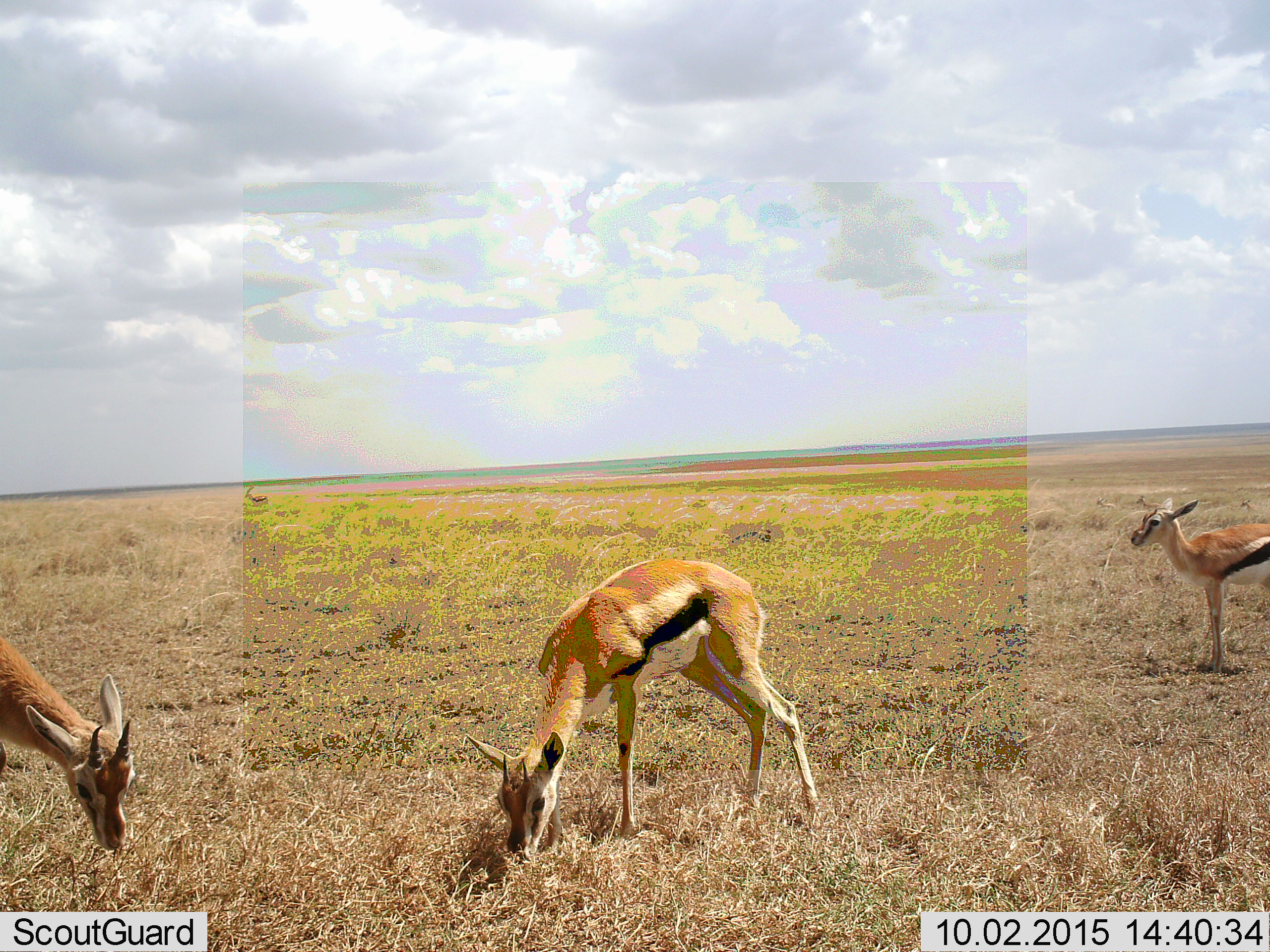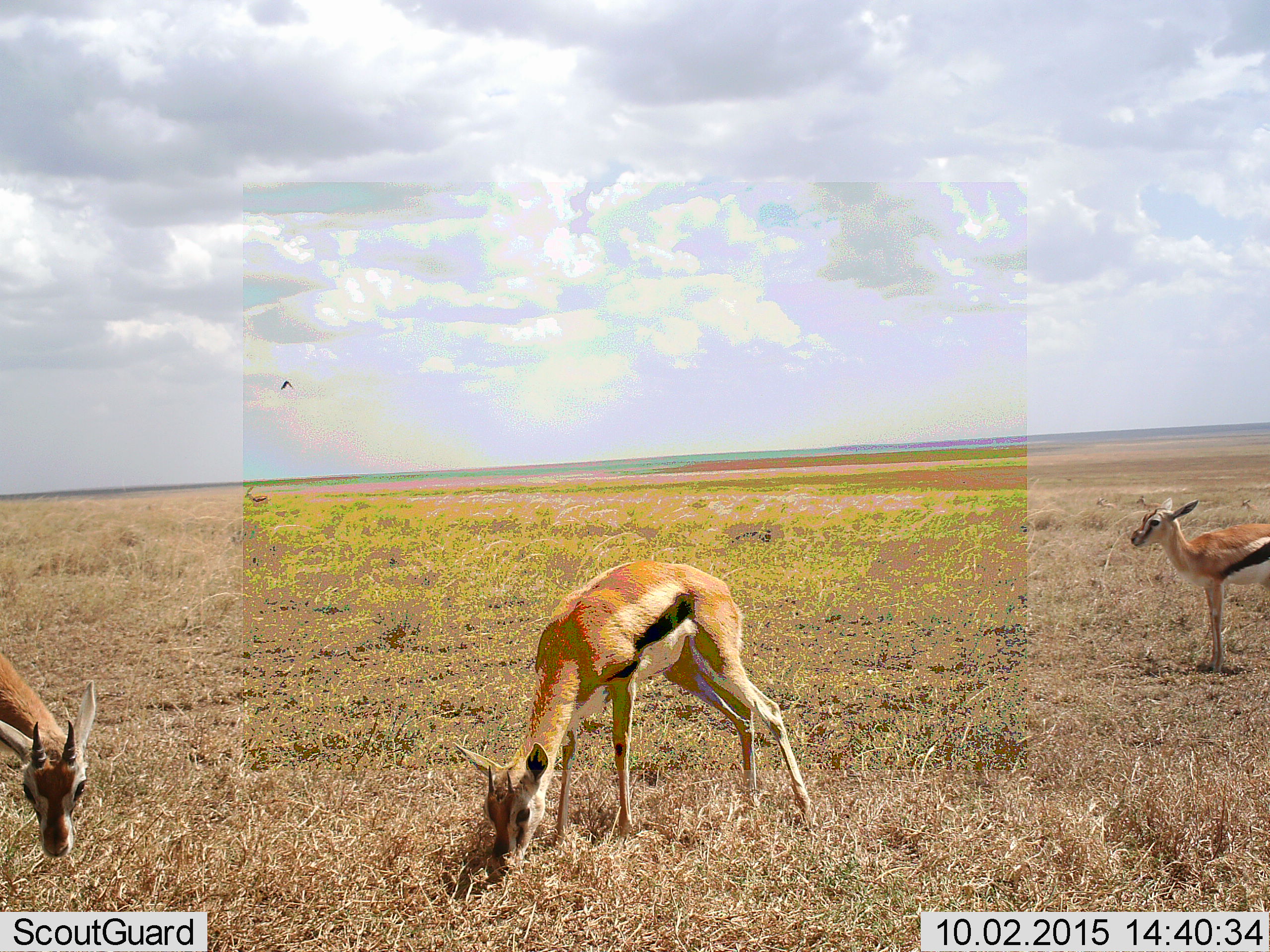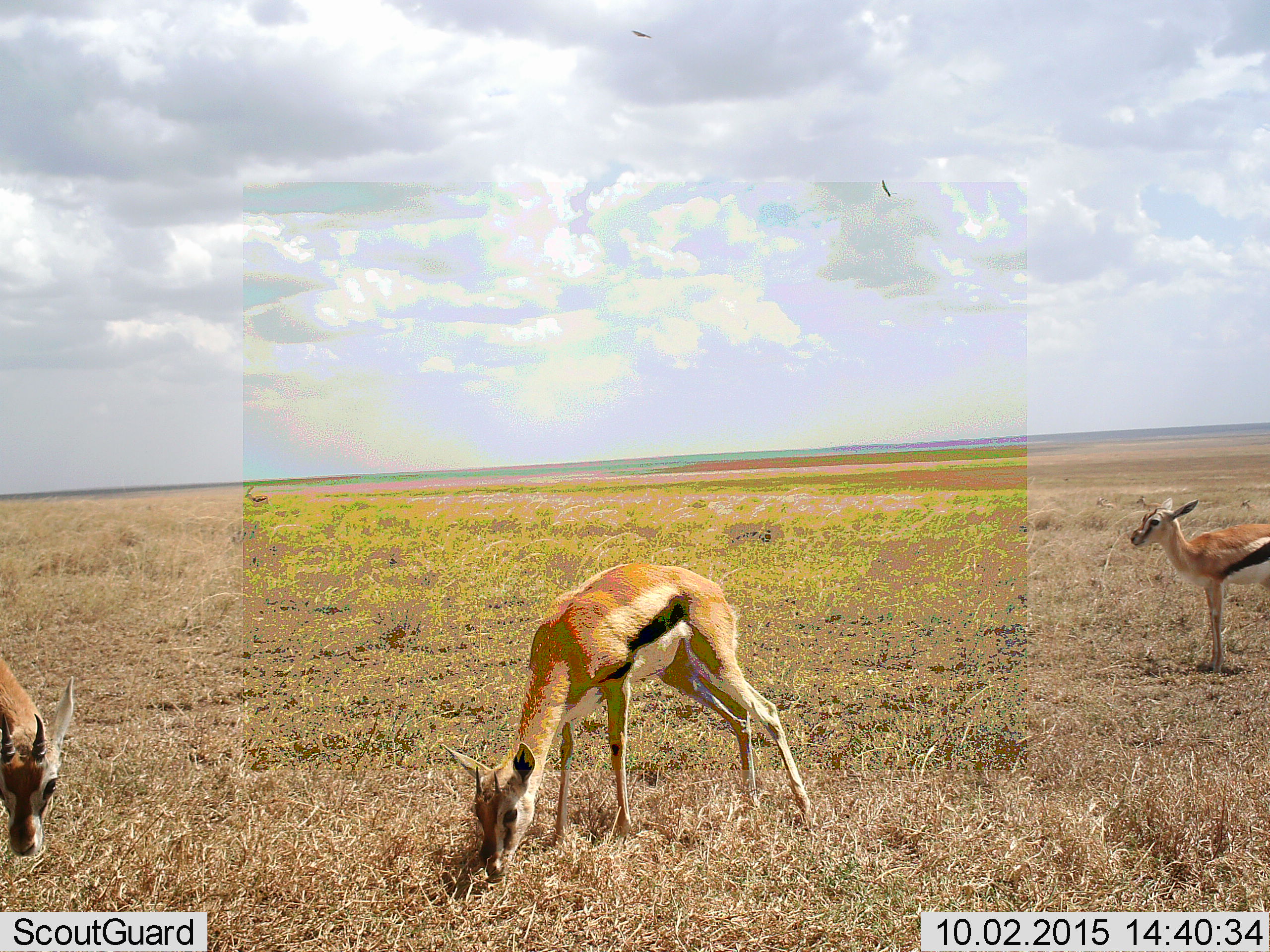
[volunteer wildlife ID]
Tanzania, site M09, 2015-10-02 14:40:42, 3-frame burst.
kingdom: Animalia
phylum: Chordata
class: Mammalia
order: Artiodactyla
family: Bovidae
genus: Eudorcas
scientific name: Eudorcas thomsonii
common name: thomson's gazelle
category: gazellethomsons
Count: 4.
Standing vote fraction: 89%.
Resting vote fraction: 33%.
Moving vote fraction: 11%.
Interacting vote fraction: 0%.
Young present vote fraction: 44%.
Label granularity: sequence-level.